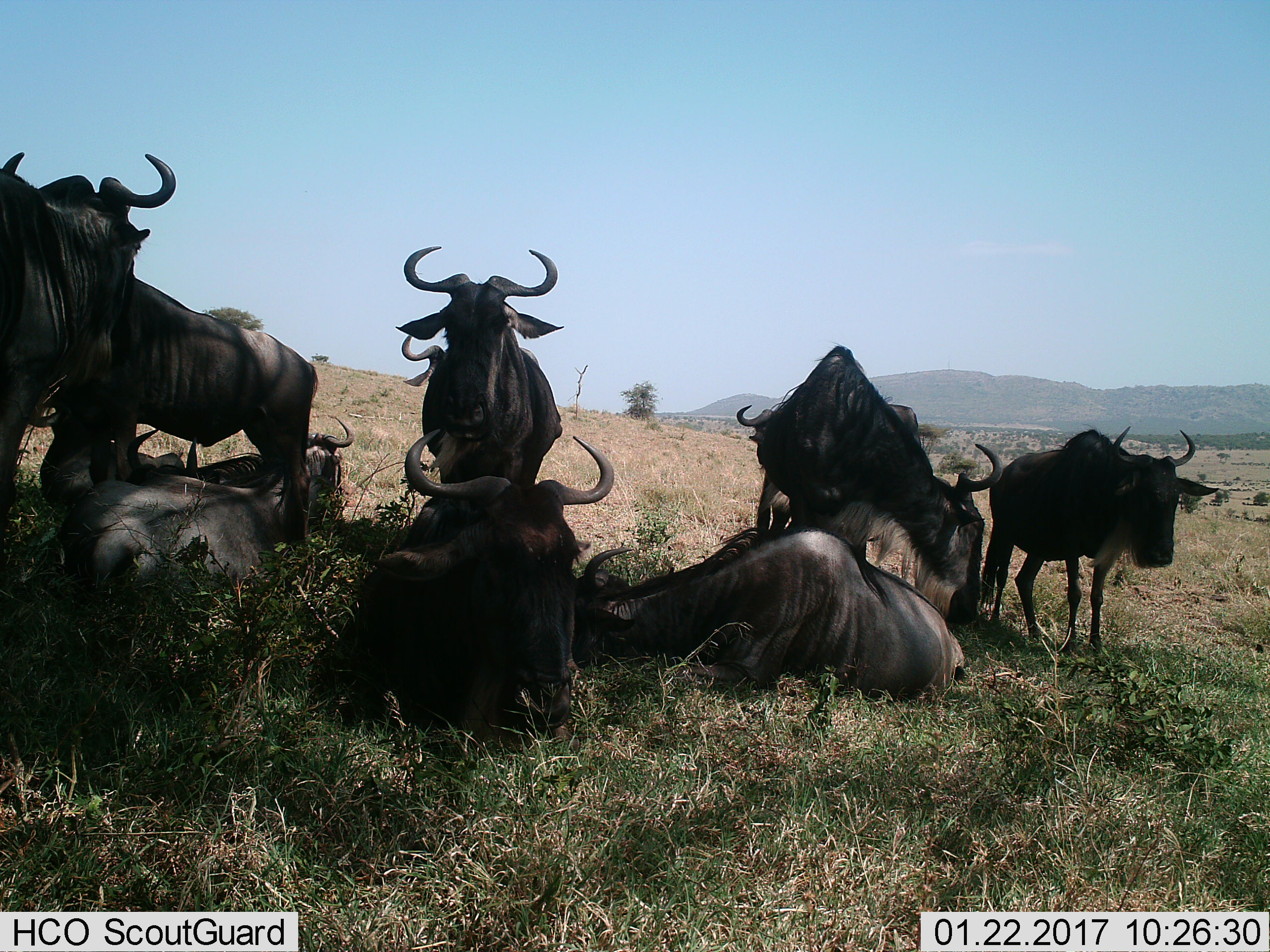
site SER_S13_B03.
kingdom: Animalia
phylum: Chordata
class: Mammalia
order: Artiodactyla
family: Bovidae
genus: Connochaetes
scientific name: Connochaetes taurinus taurinus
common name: blue wildebeest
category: wildebeestblue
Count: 10.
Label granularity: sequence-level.